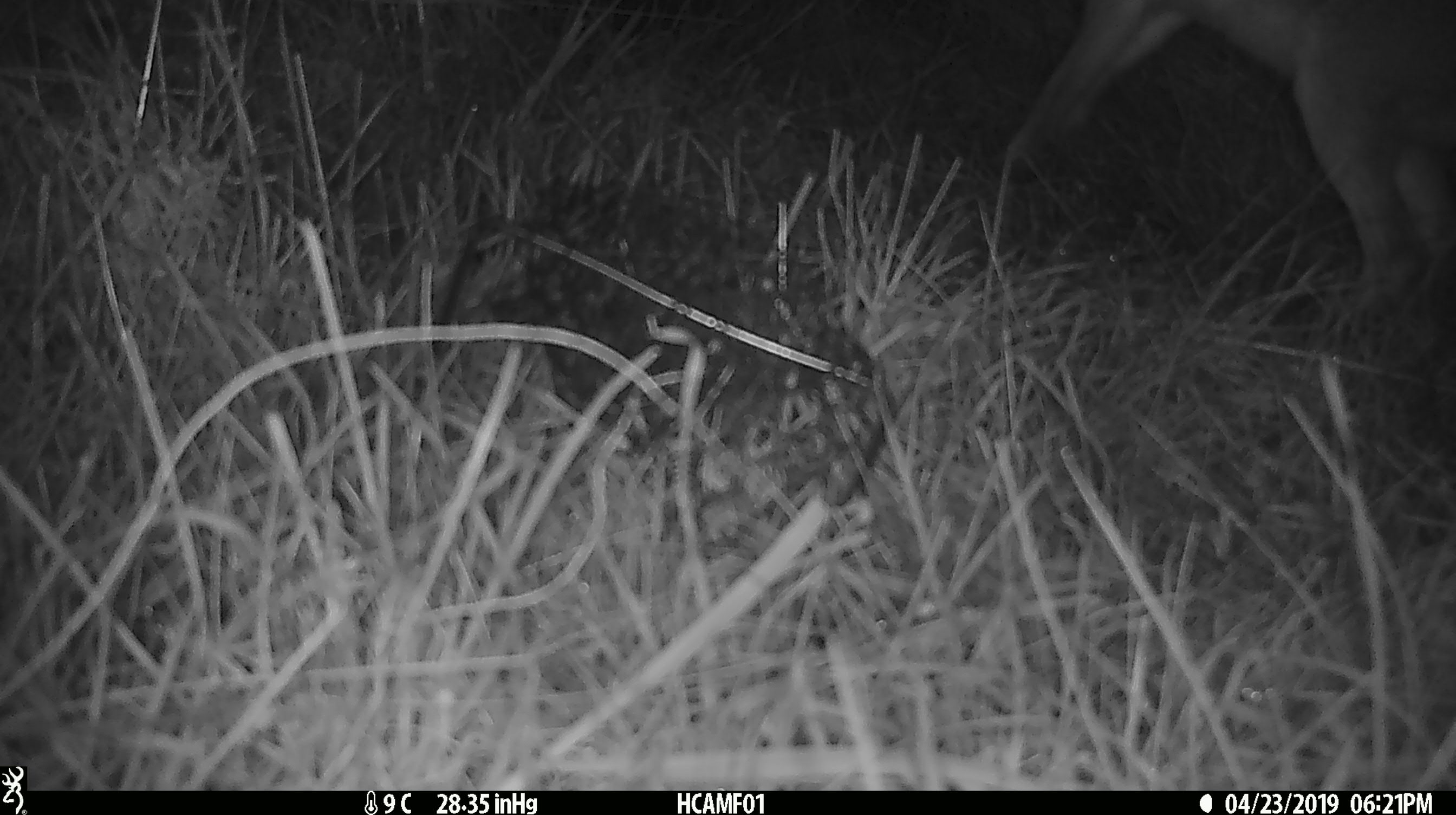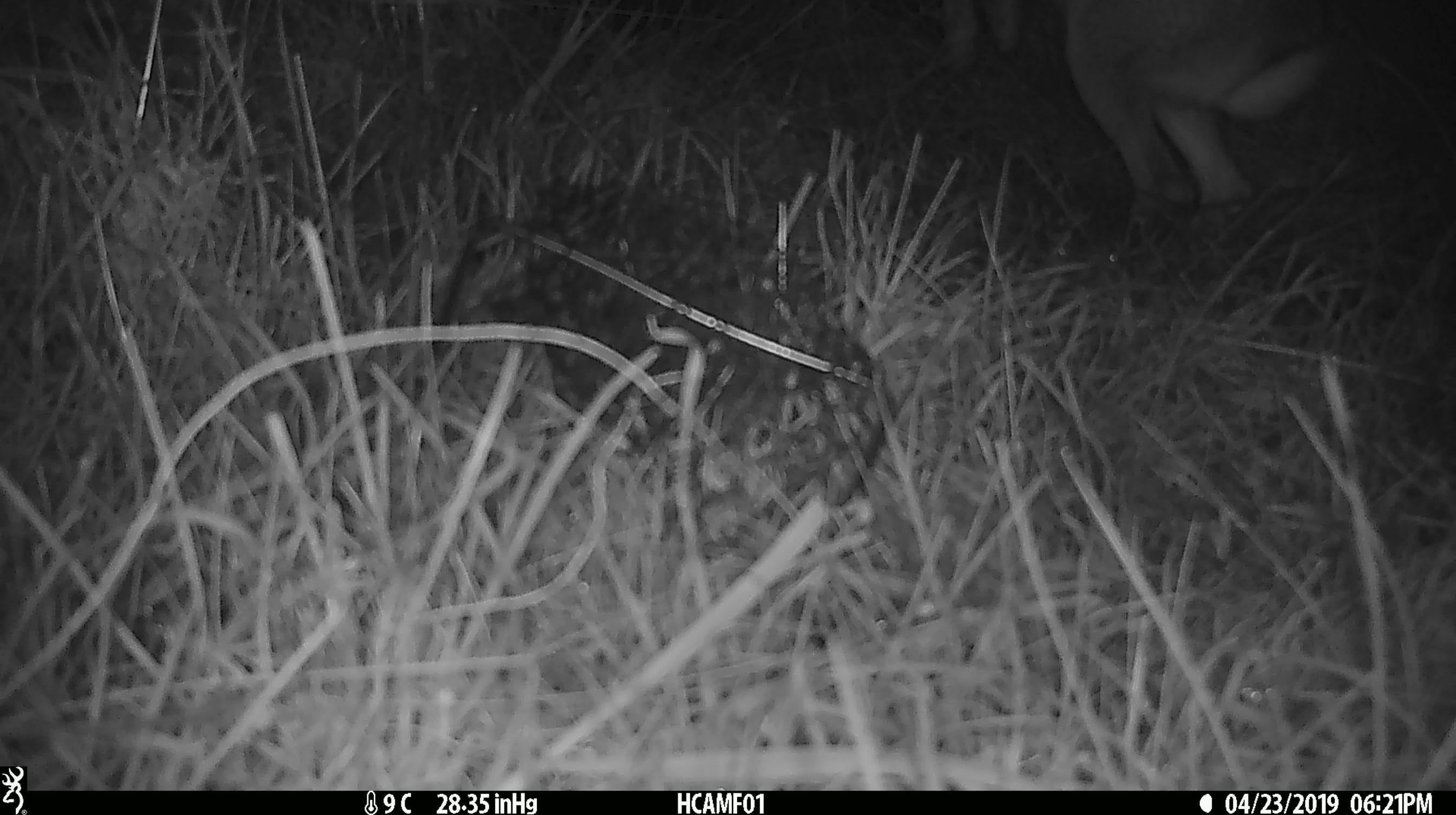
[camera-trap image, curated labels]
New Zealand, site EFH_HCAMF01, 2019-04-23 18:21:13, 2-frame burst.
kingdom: Animalia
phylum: Chordata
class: Mammalia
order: Lagomorpha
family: Leporidae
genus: Lepus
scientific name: Lepus europaeus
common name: brown hare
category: hare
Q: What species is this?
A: Hare (brown hare) (Lepus europaeus).